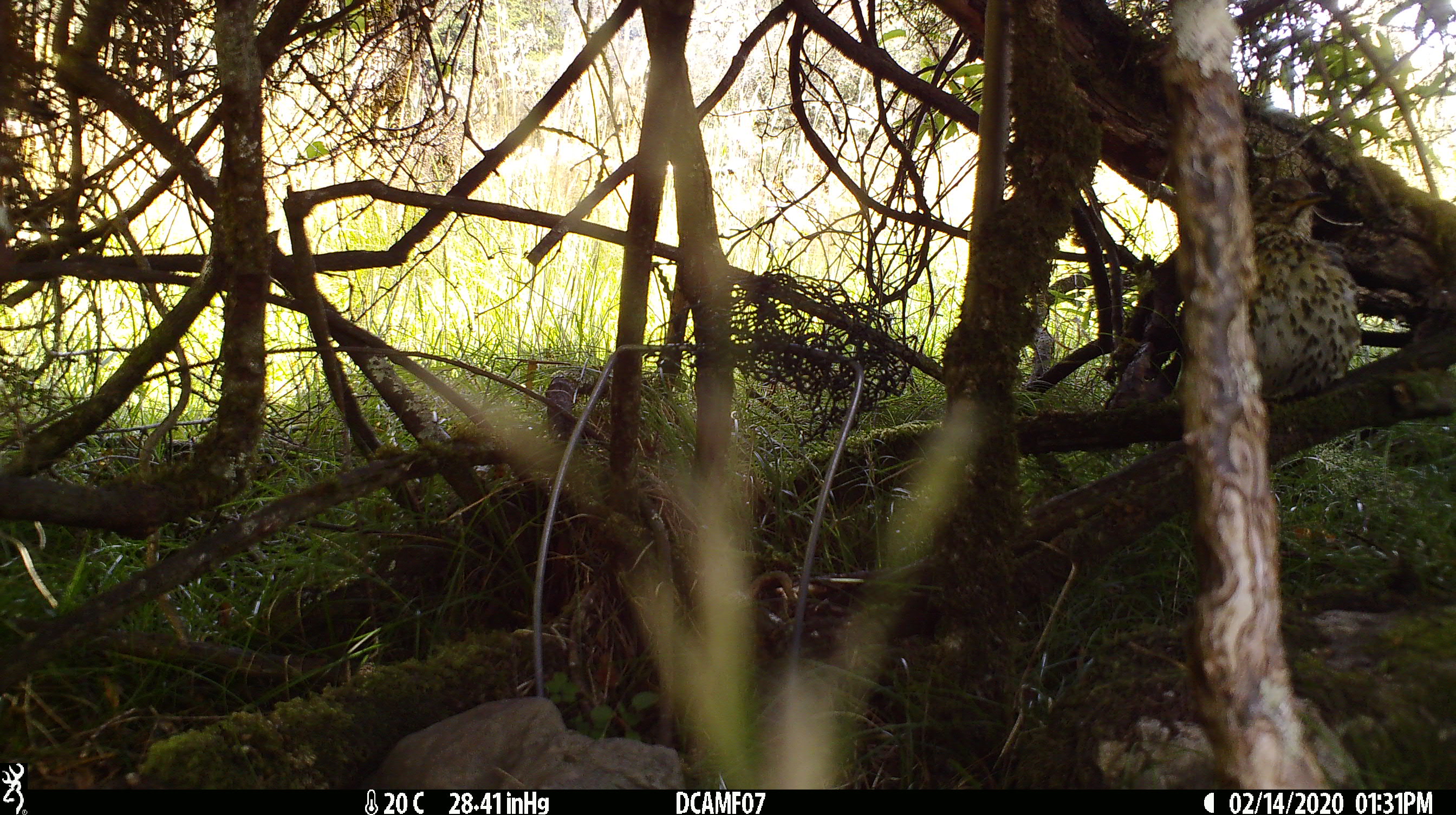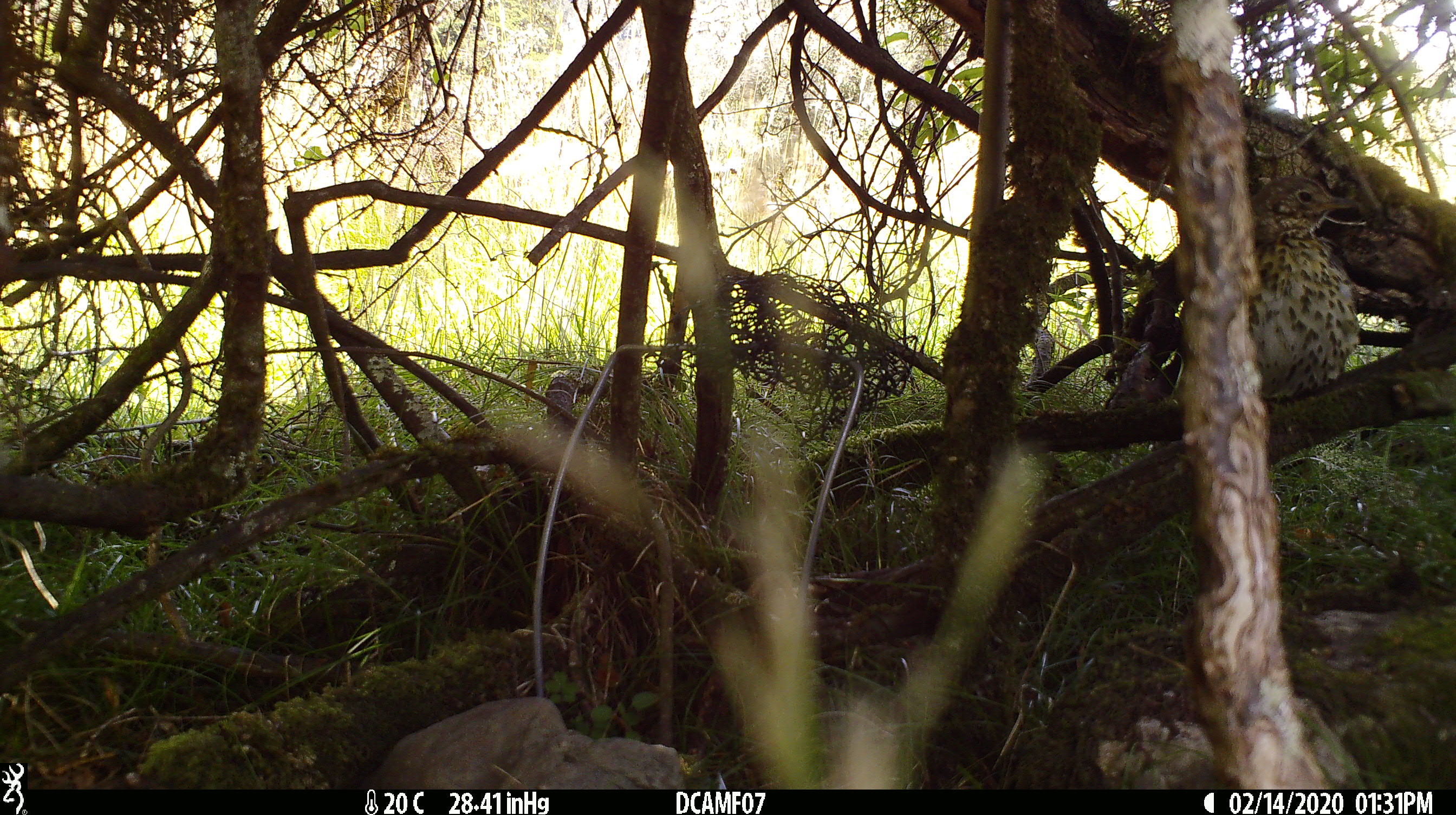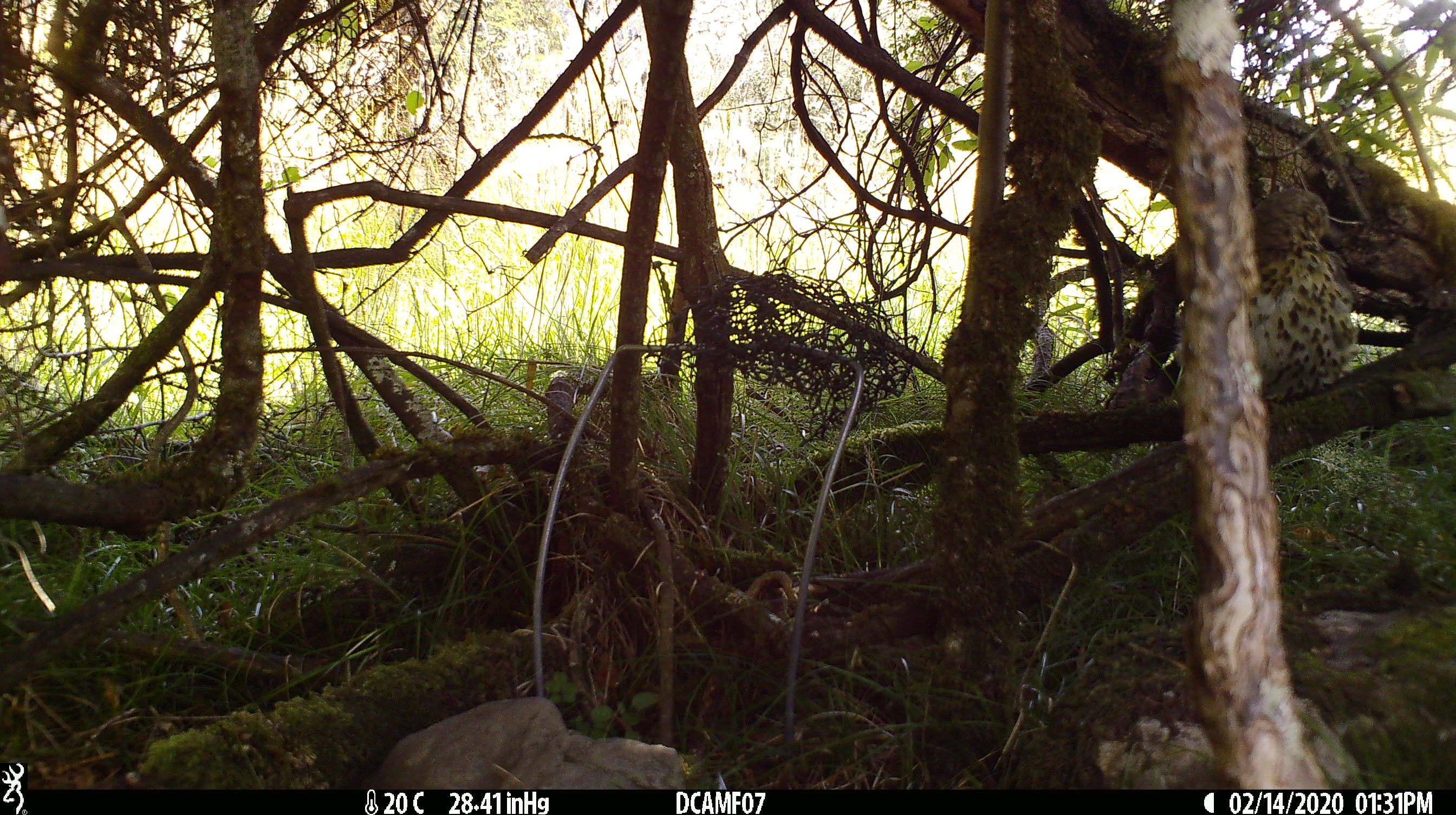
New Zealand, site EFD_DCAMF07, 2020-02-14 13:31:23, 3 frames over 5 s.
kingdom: Animalia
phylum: Chordata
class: Aves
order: Passeriformes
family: Turdidae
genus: Turdus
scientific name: Turdus philomelos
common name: song thrush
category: thrush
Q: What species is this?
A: Thrush (song thrush) (Turdus philomelos).